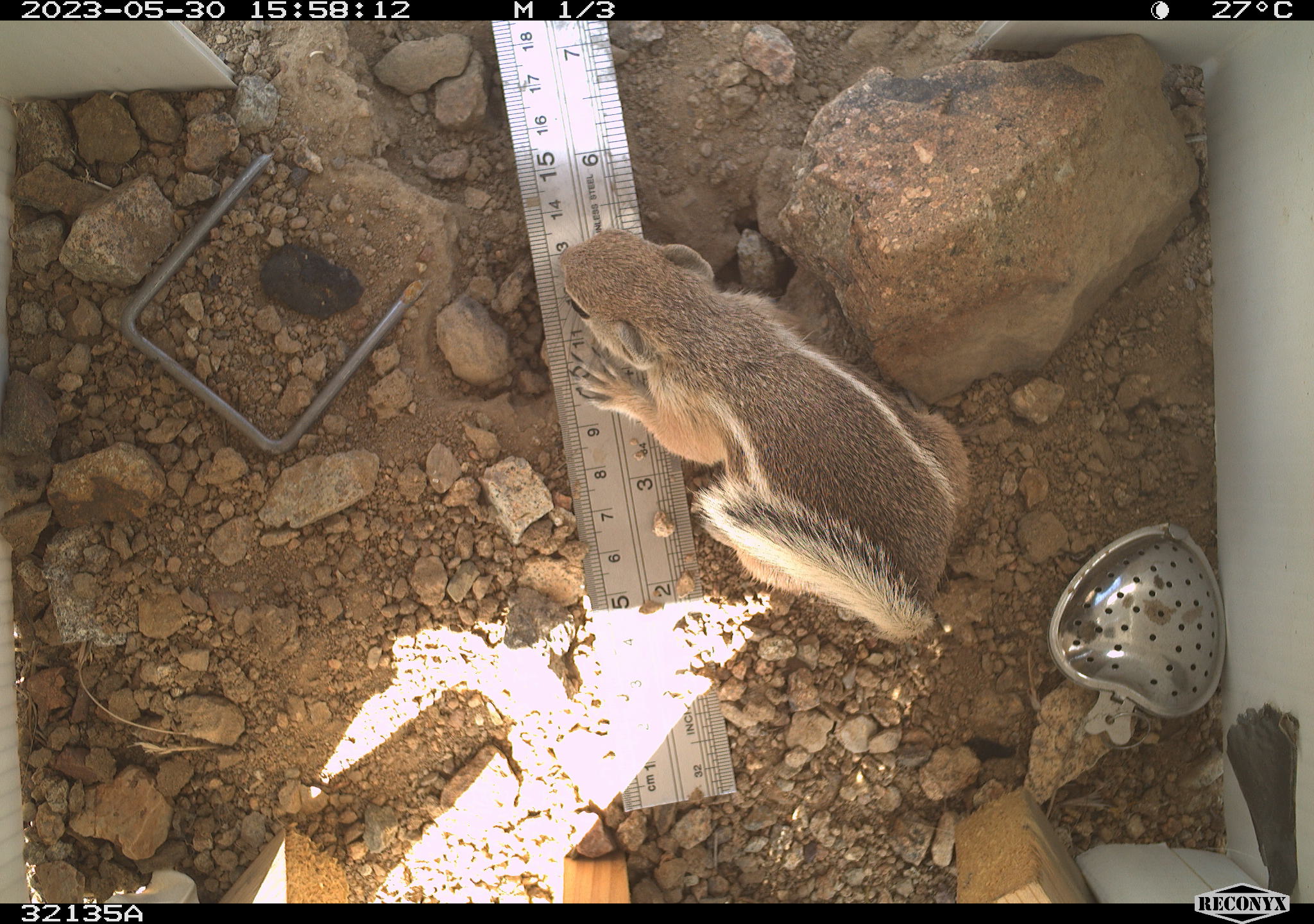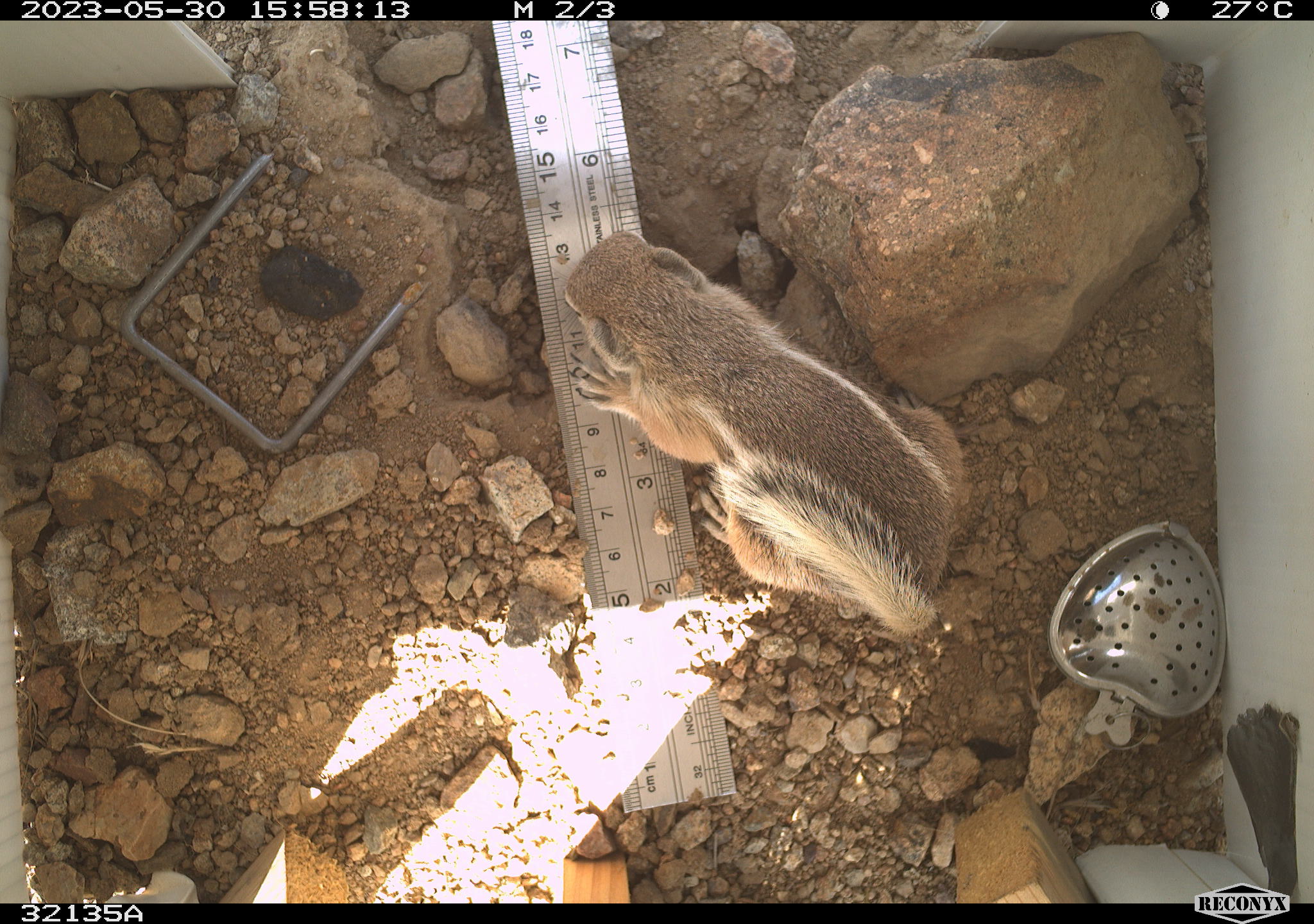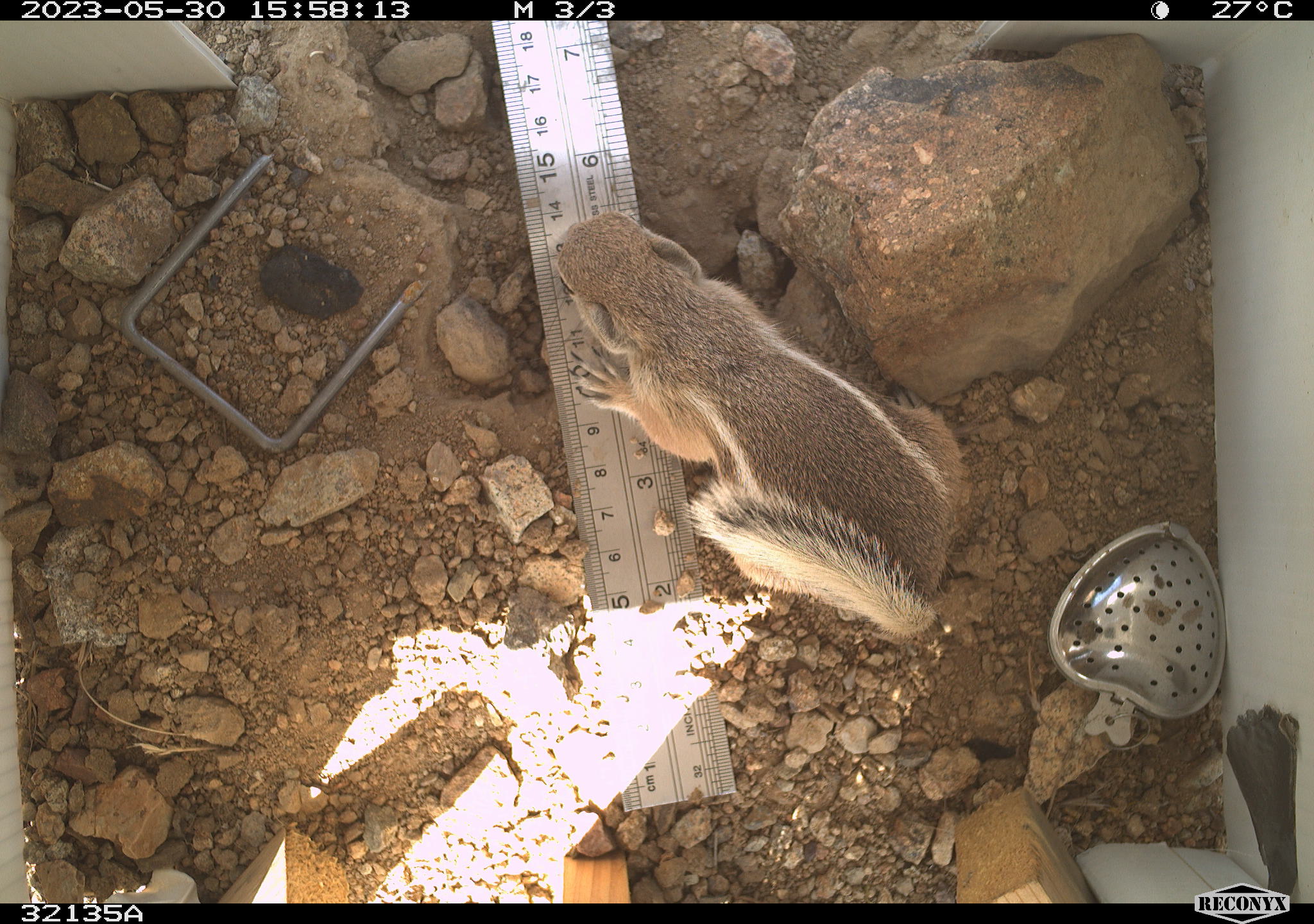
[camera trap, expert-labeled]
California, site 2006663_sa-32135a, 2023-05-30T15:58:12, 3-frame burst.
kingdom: Animalia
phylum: Chordata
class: Mammalia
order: Rodentia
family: Sciuridae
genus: Ammospermophilus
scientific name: Ammospermophilus leucurus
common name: white-tailed antelope squirrel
White-tailed antelope squirrel (Ammospermophilus leucurus).